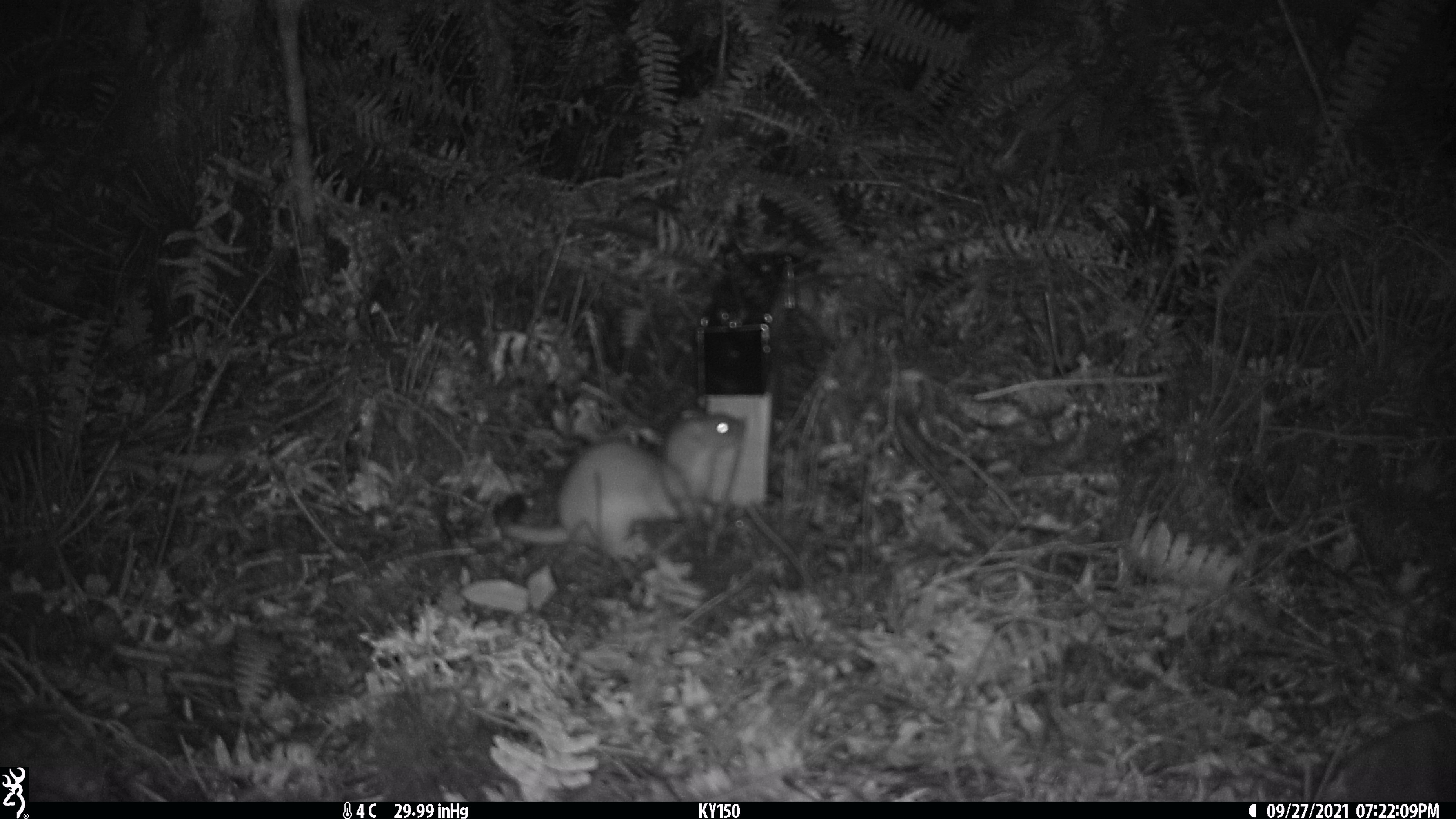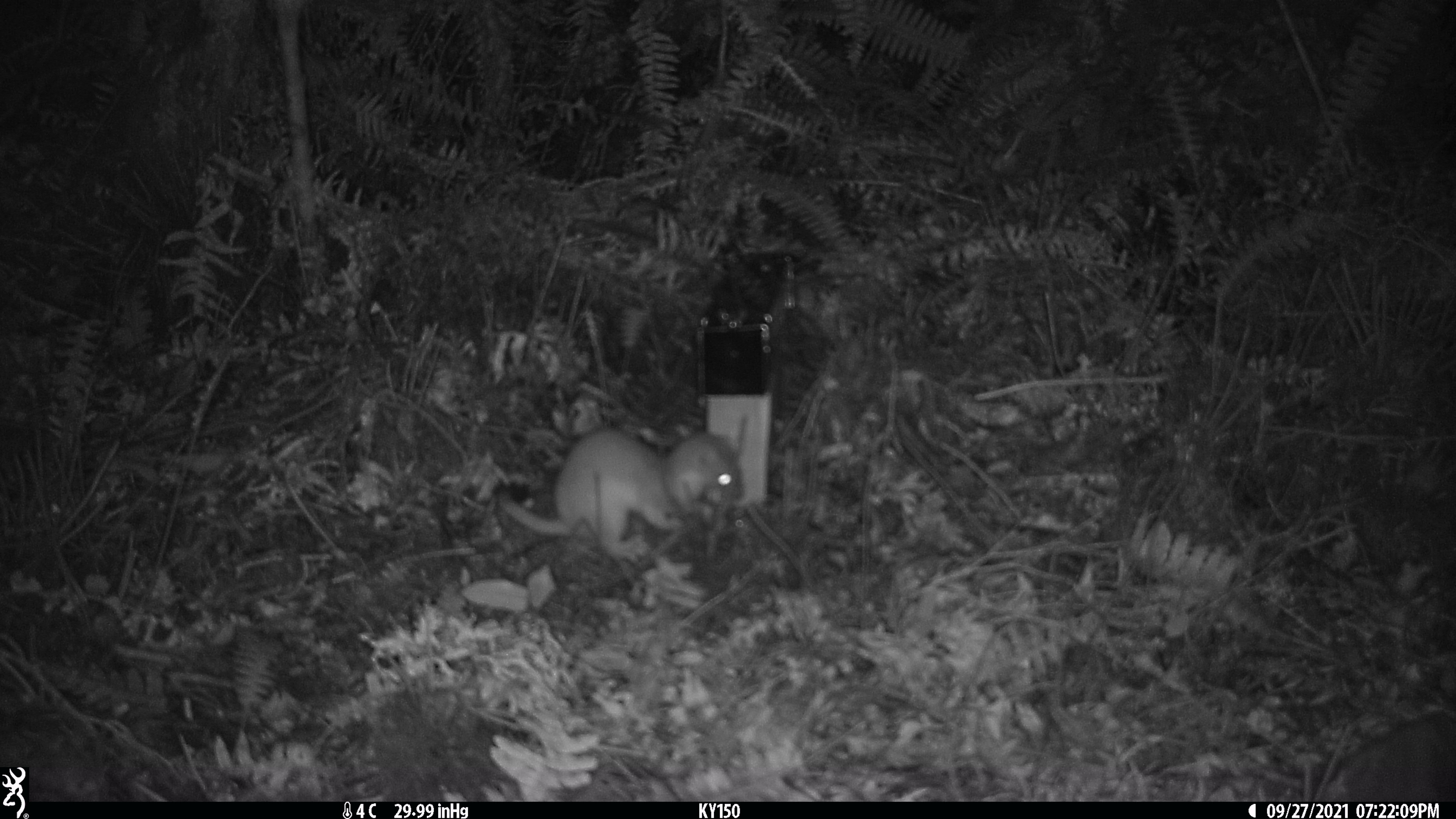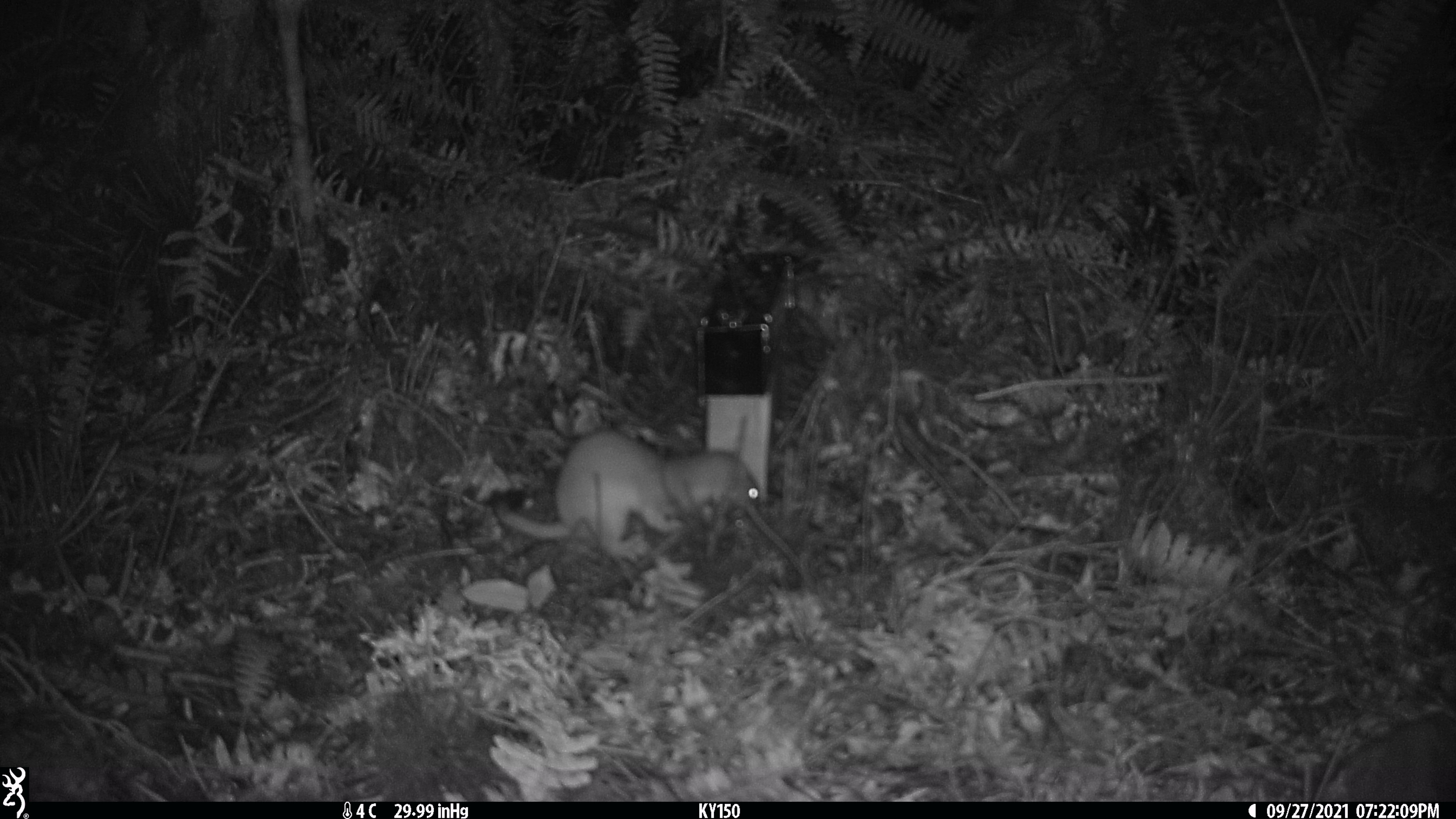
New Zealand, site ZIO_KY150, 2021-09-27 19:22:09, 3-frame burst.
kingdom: Animalia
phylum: Chordata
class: Mammalia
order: Carnivora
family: Mustelidae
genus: Mustela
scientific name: Mustela erminea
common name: stoat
Stoat (Mustela erminea).